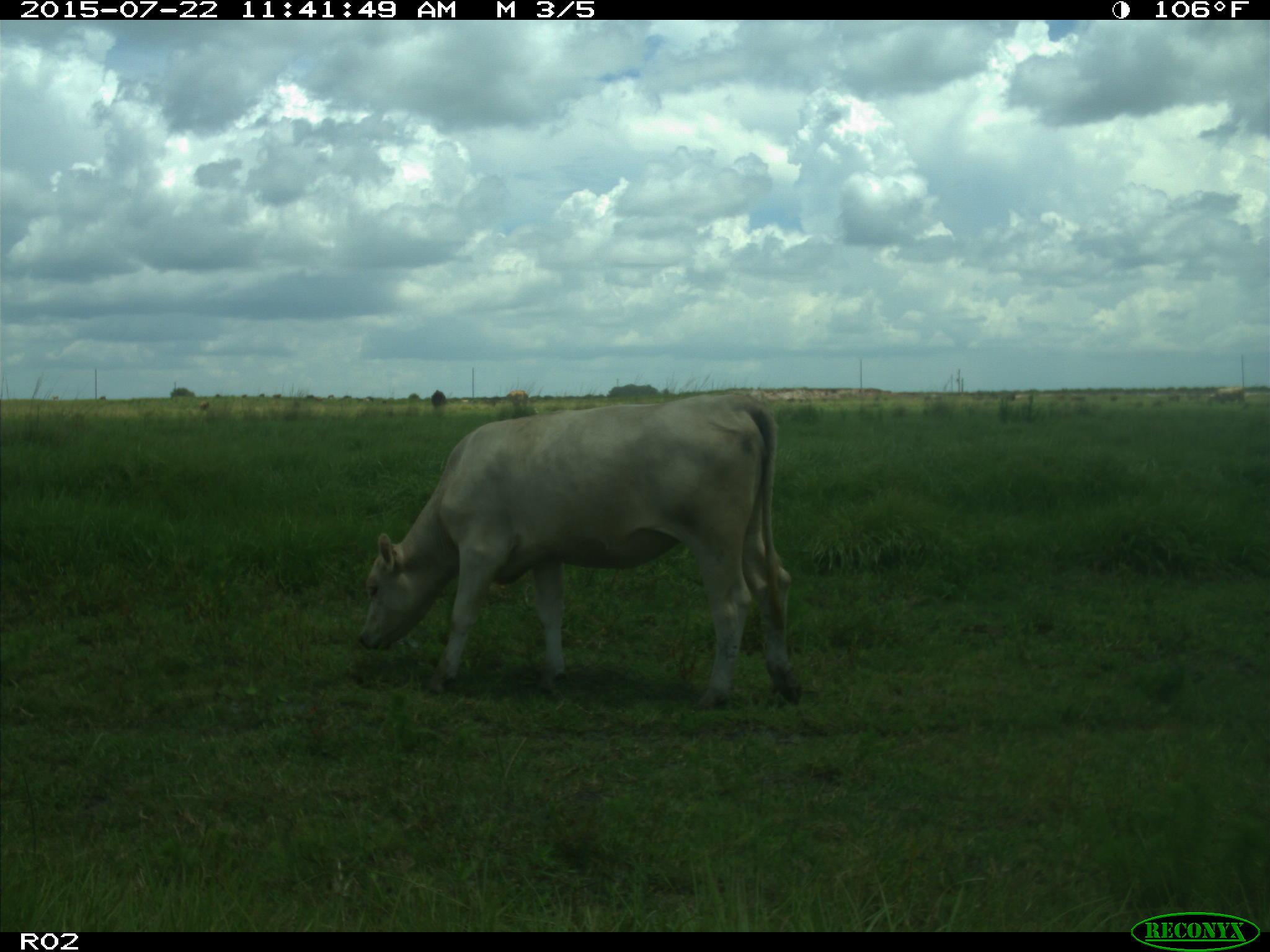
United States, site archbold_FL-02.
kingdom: Animalia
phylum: Chordata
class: Mammalia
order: Artiodactyla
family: Bovidae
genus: Bos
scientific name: Bos taurus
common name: domestic cow